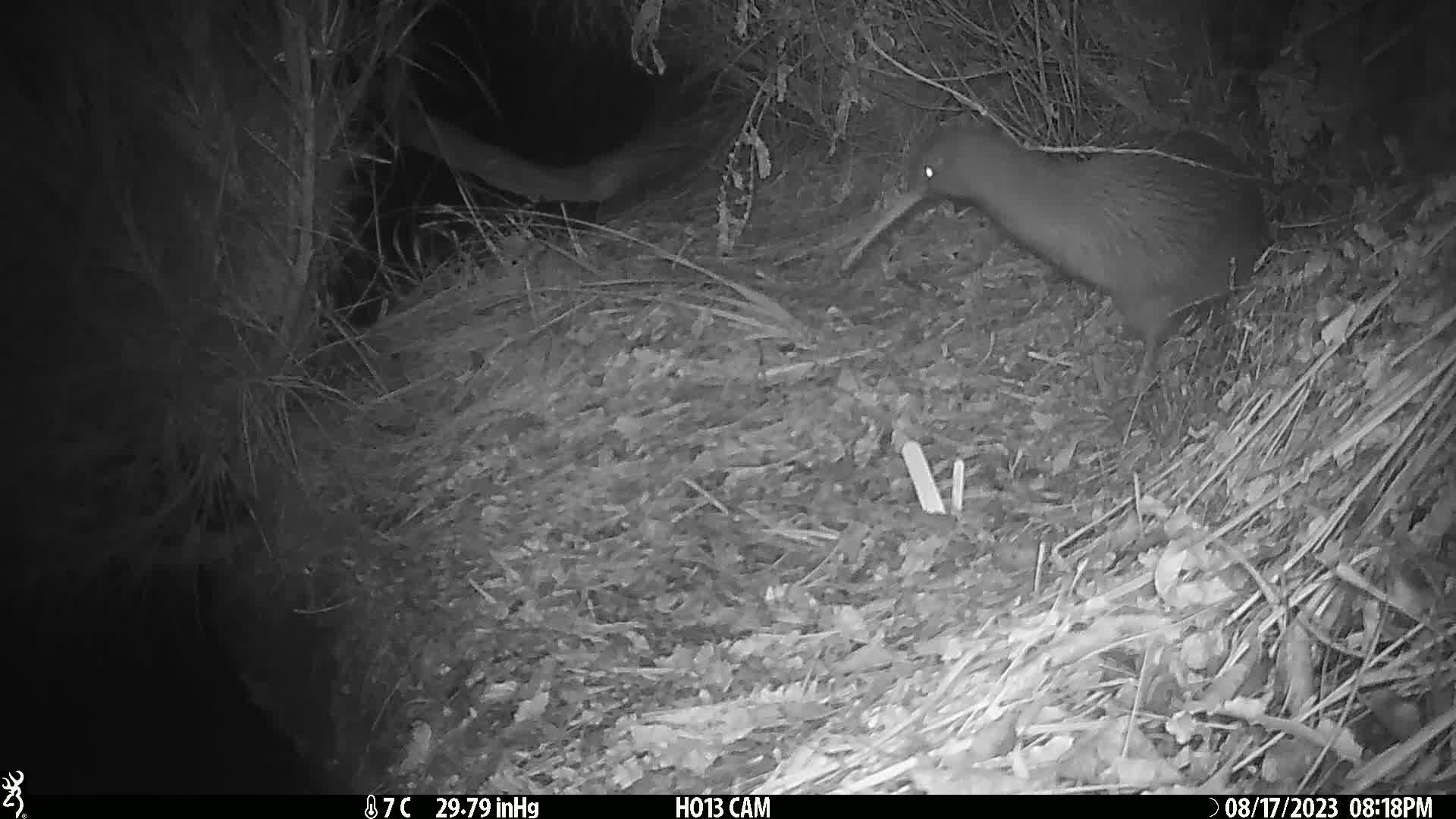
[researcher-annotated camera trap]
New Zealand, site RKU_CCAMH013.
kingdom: Animalia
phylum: Chordata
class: Aves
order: Apterygiformes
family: Apterygidae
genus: Apteryx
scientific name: Apteryx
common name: kiwi